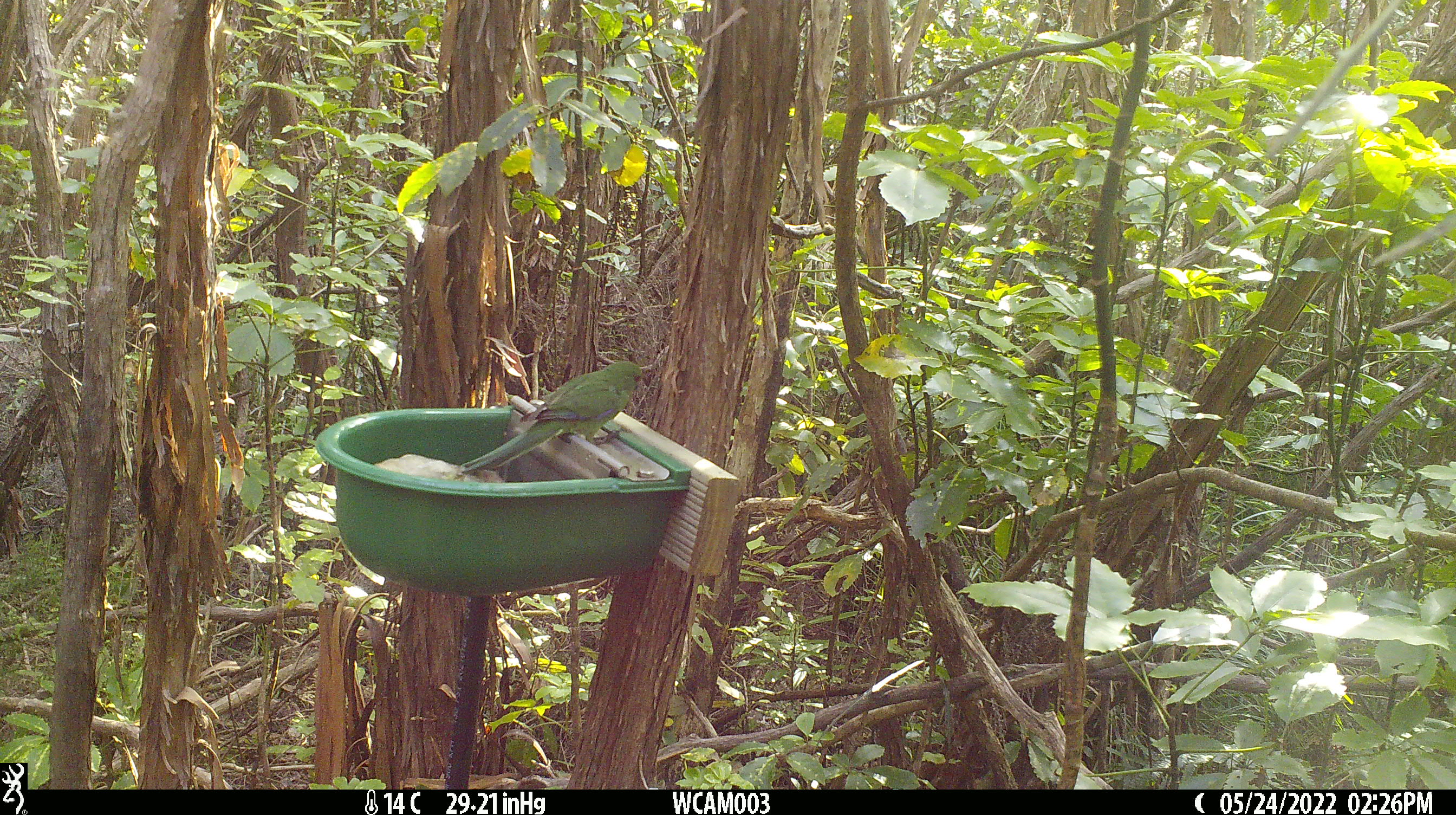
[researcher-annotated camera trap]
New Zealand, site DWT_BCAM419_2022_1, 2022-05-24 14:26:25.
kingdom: Animalia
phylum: Chordata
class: Aves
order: Psittaciformes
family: Psittaculidae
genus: Cyanoramphus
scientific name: Cyanoramphus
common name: parakeet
Parakeet (Cyanoramphus).